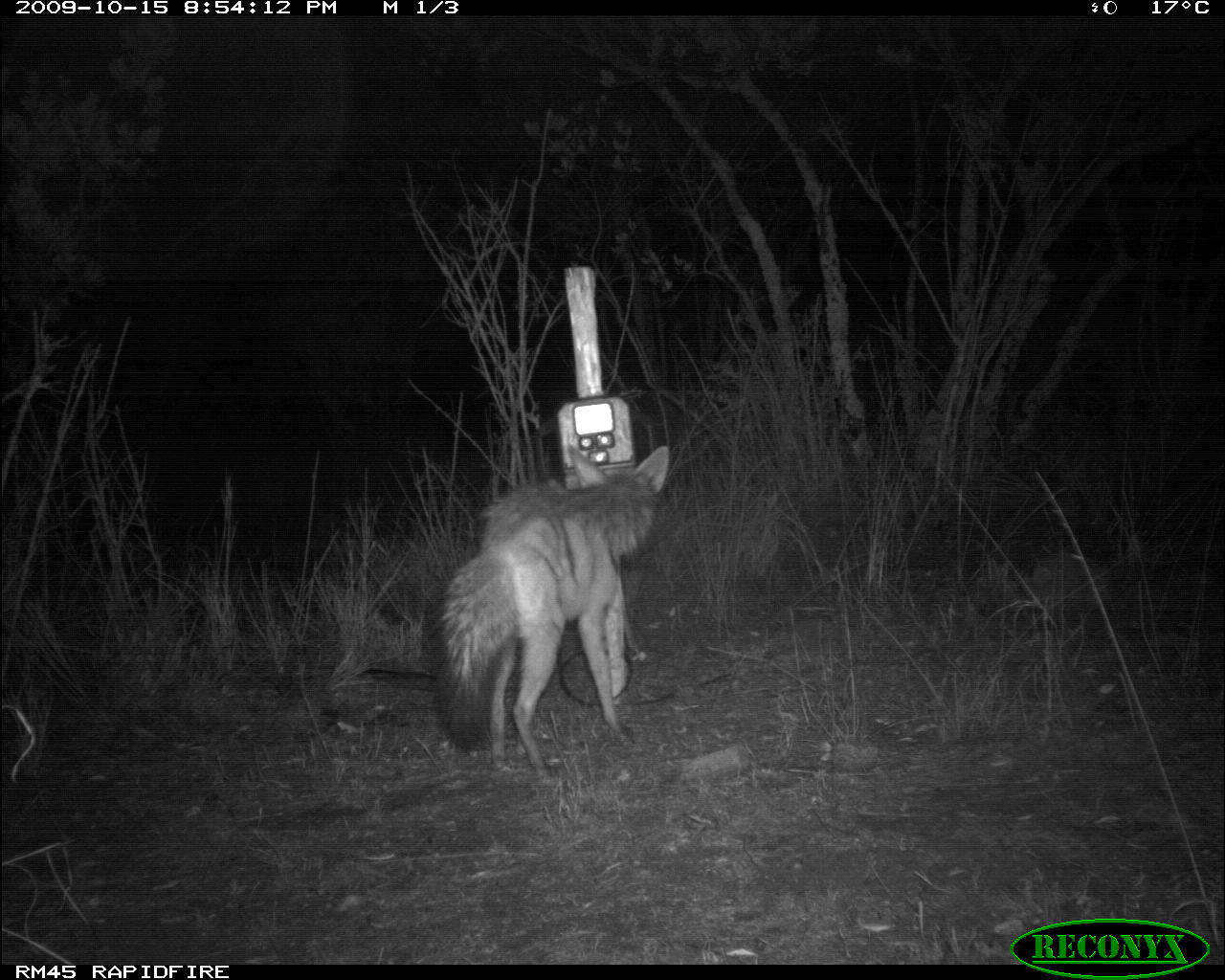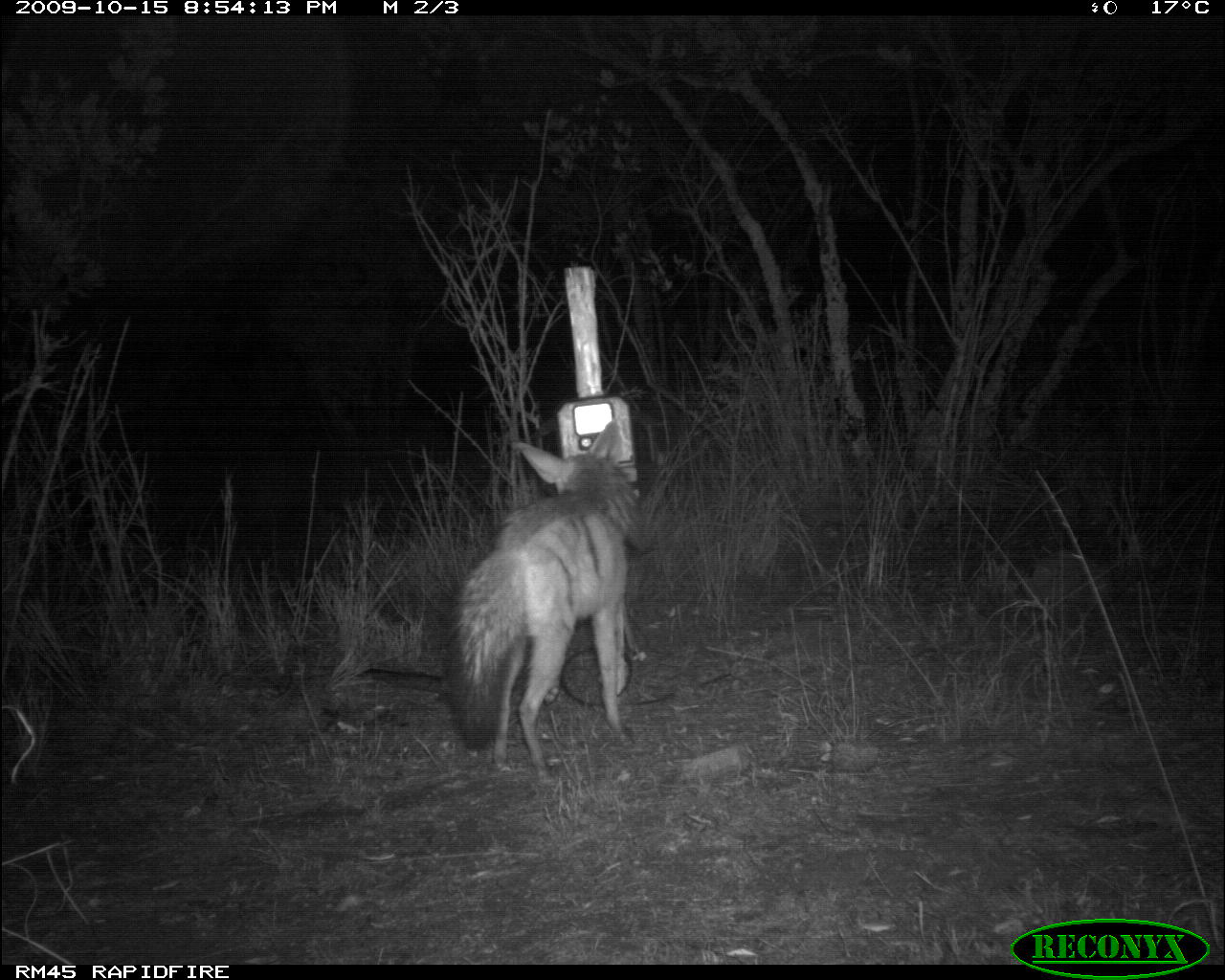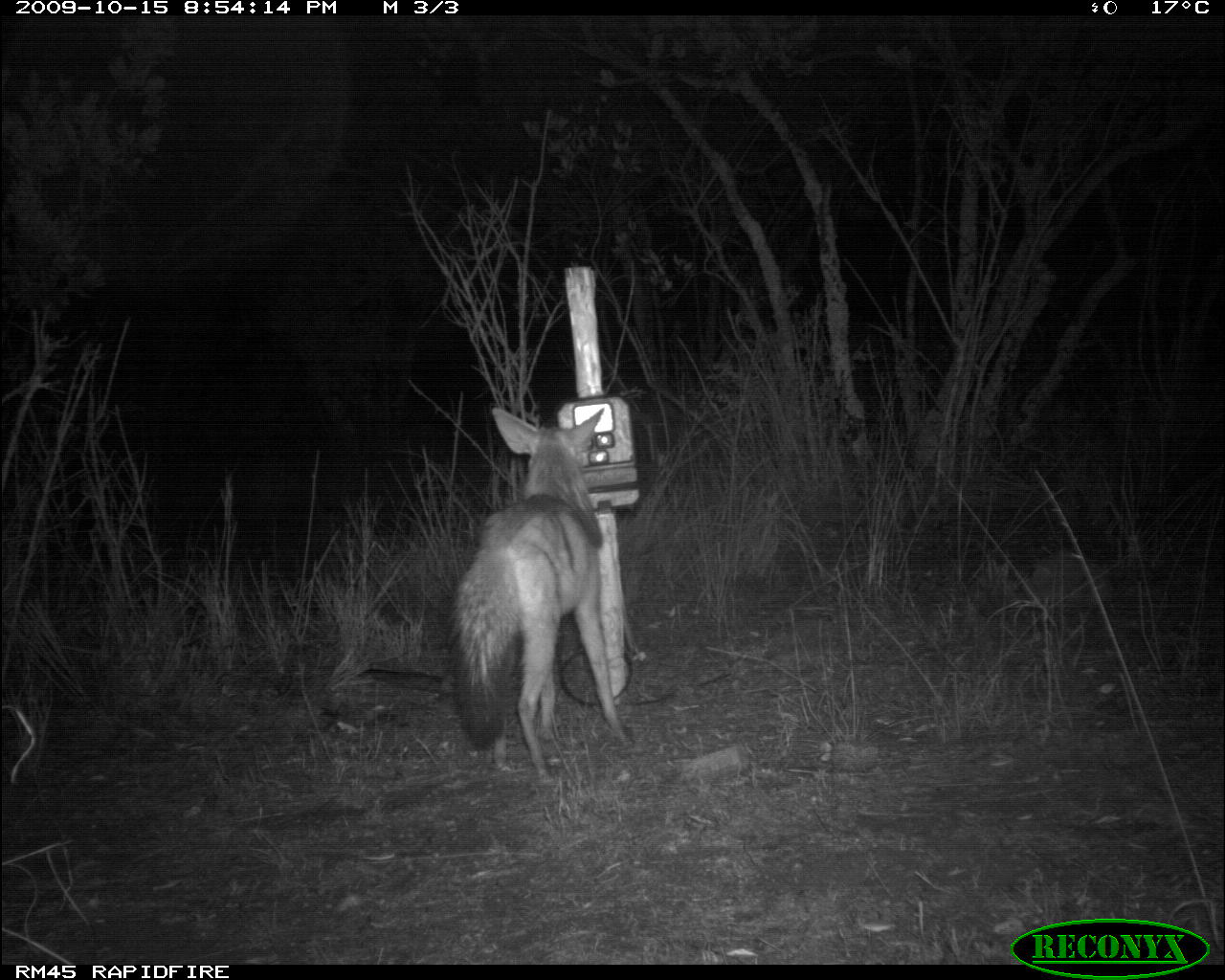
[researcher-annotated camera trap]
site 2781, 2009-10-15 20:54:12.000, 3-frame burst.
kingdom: Animalia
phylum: Chordata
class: Mammalia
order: Carnivora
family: Hyaenidae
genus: Proteles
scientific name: Proteles cristatus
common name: aardwolf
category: proteles cristata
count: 1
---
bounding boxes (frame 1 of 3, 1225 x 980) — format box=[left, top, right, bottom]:
proteles cristata: box=[424, 442, 674, 788]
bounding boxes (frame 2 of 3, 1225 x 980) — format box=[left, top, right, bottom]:
proteles cristata: box=[441, 423, 645, 786]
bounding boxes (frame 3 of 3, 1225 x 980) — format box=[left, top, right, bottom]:
proteles cristata: box=[451, 407, 632, 783]